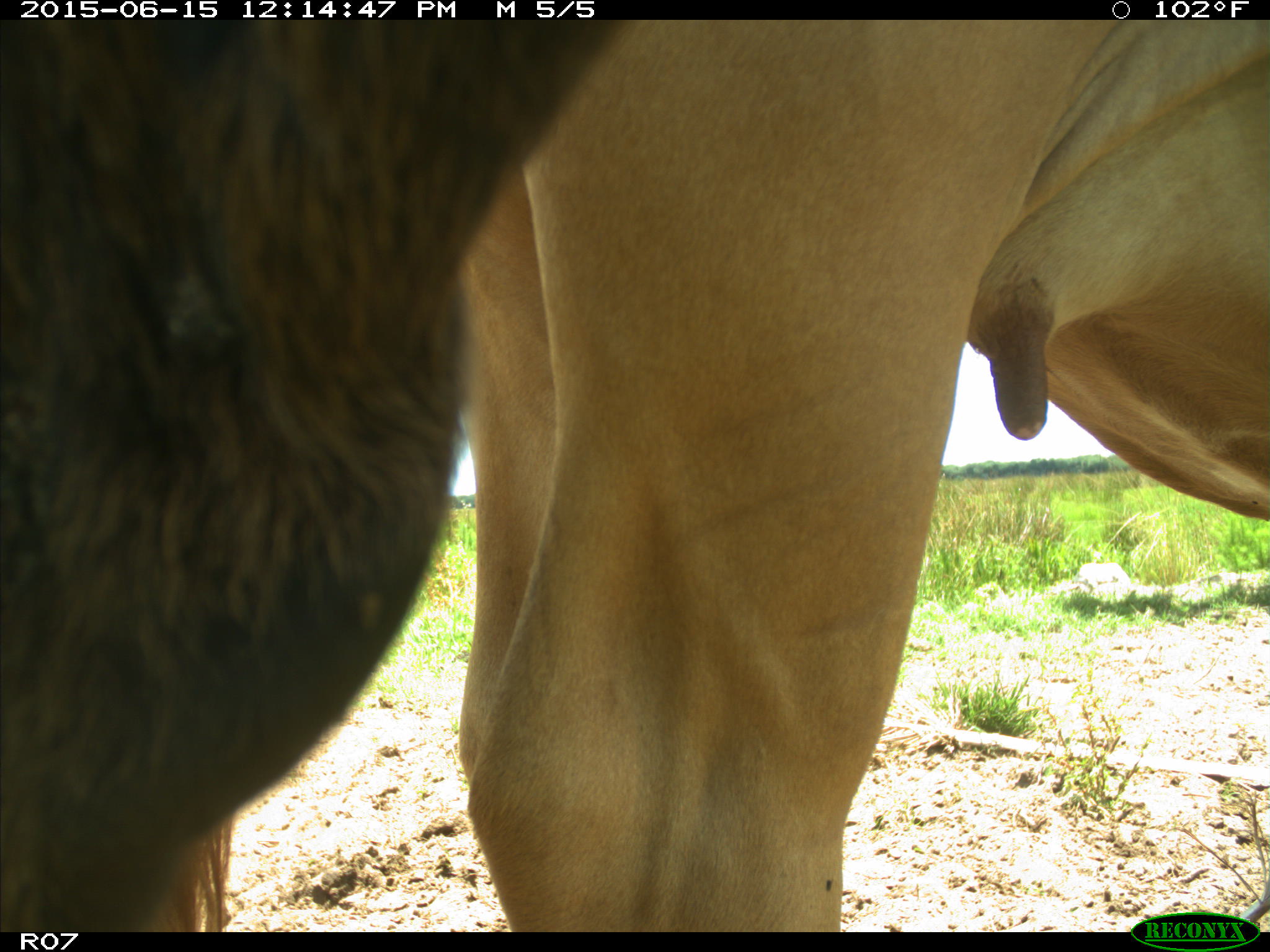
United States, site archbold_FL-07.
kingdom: Animalia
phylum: Chordata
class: Mammalia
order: Artiodactyla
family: Bovidae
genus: Bos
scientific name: Bos taurus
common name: domestic cow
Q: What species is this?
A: Bos taurus (domestic cow).